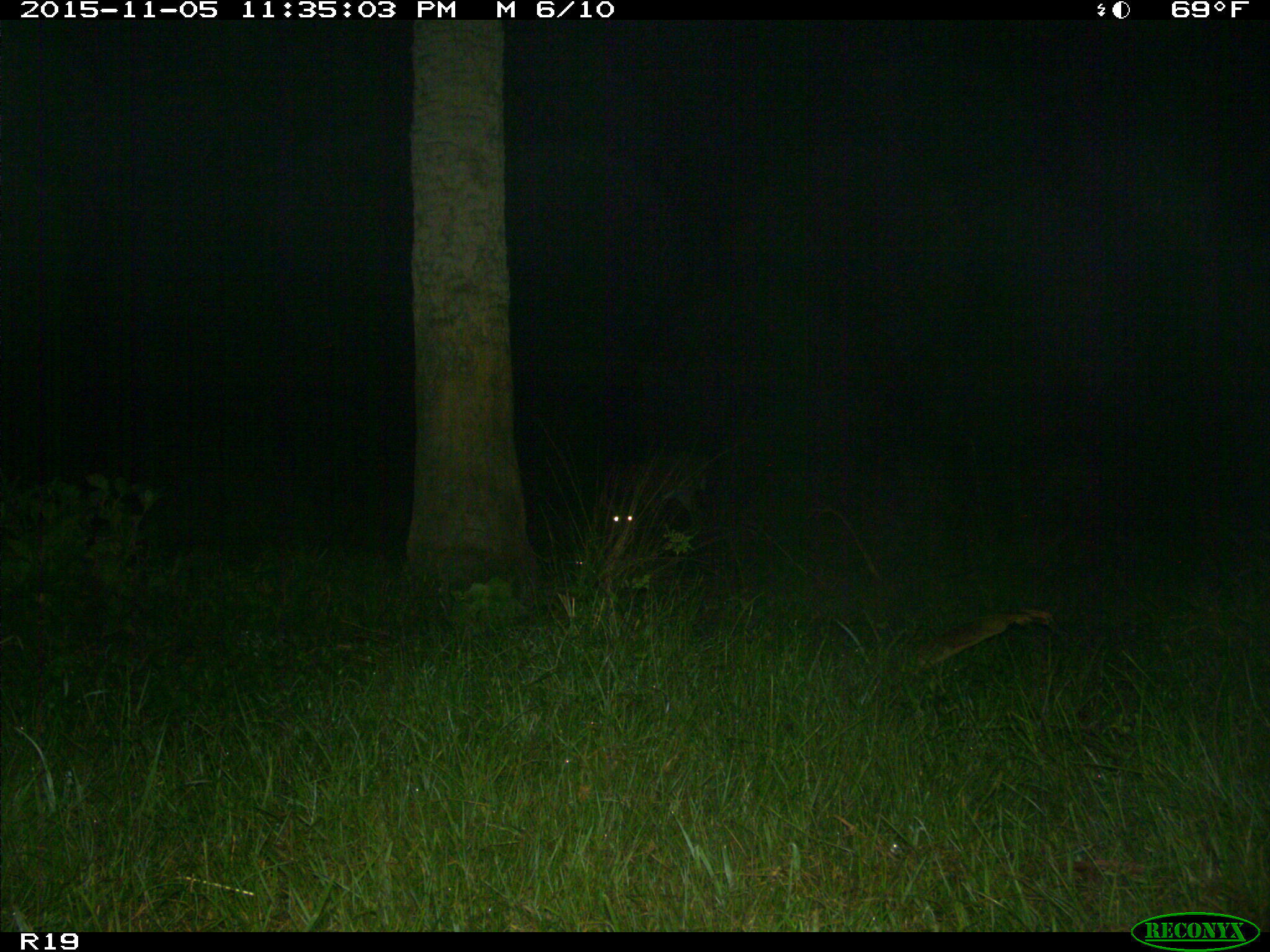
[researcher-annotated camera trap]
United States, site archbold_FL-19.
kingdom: Animalia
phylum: Chordata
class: Mammalia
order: Artiodactyla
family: Cervidae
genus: Odocoileus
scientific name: Odocoileus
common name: deer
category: unidentified deer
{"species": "unidentified deer (deer) (Odocoileus)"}